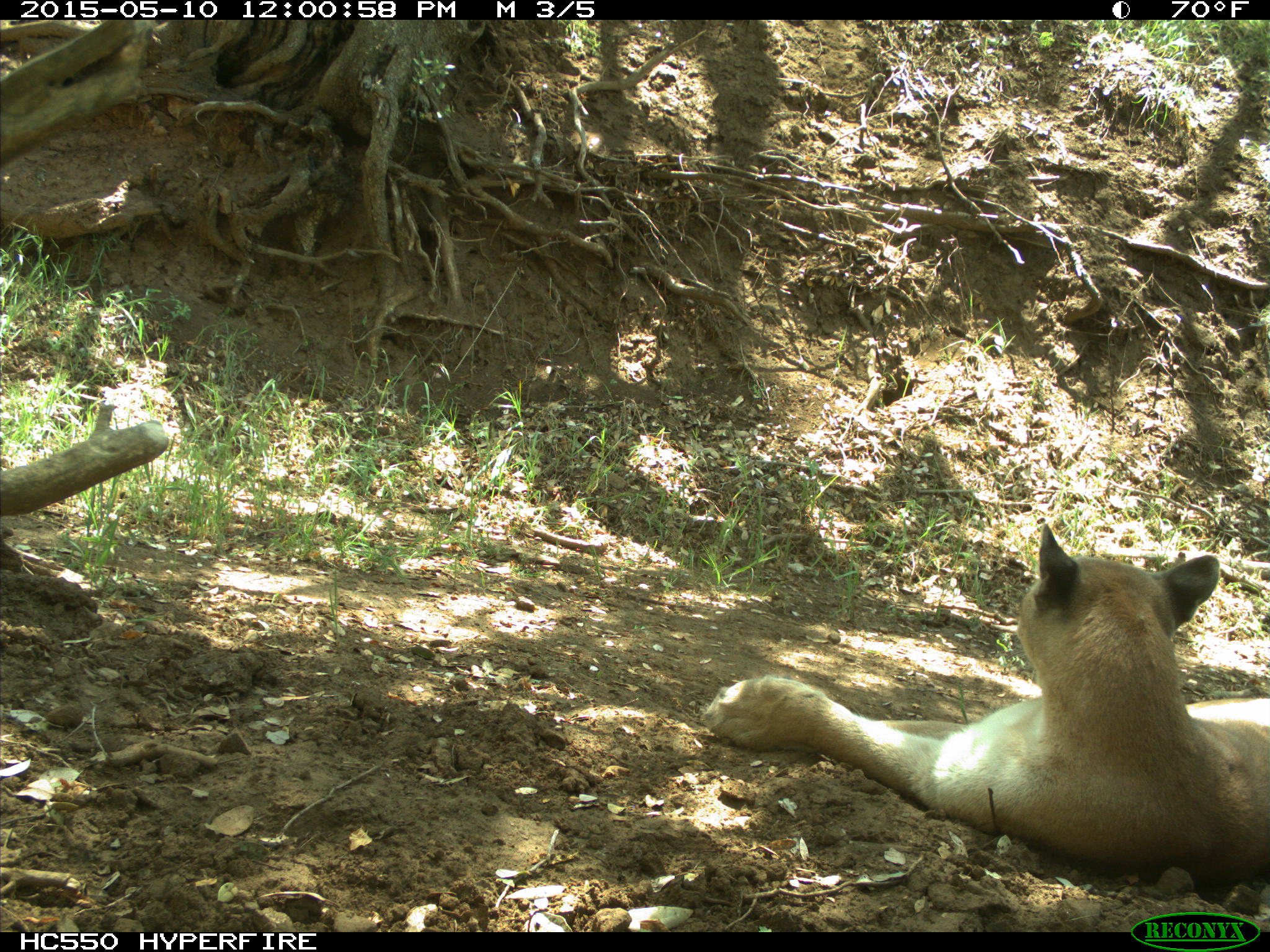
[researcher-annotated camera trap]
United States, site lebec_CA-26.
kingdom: Animalia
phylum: Chordata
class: Mammalia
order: Carnivora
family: Felidae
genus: Puma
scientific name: Puma concolor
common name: mountain lion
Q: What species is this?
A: Puma concolor (mountain lion).